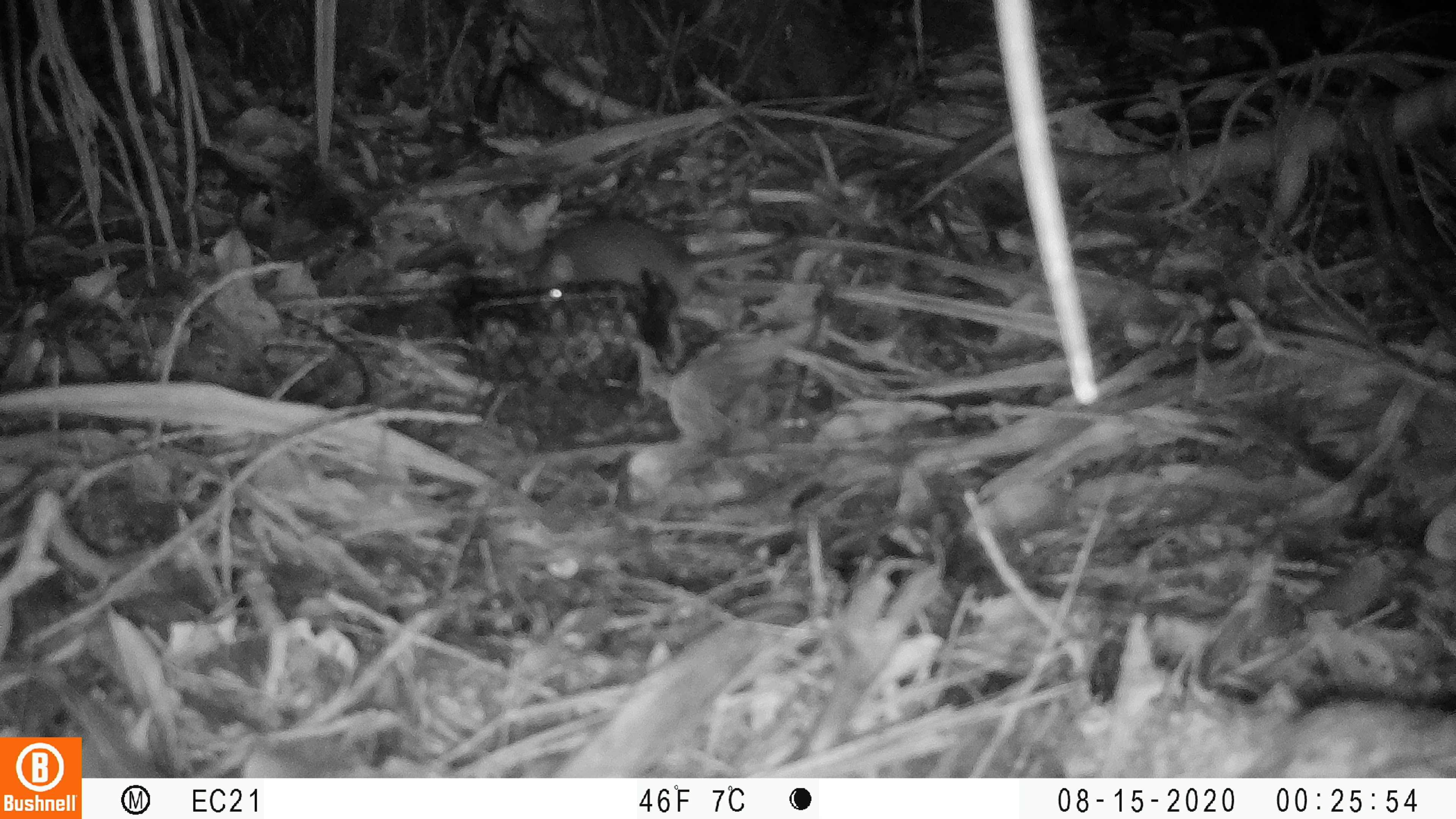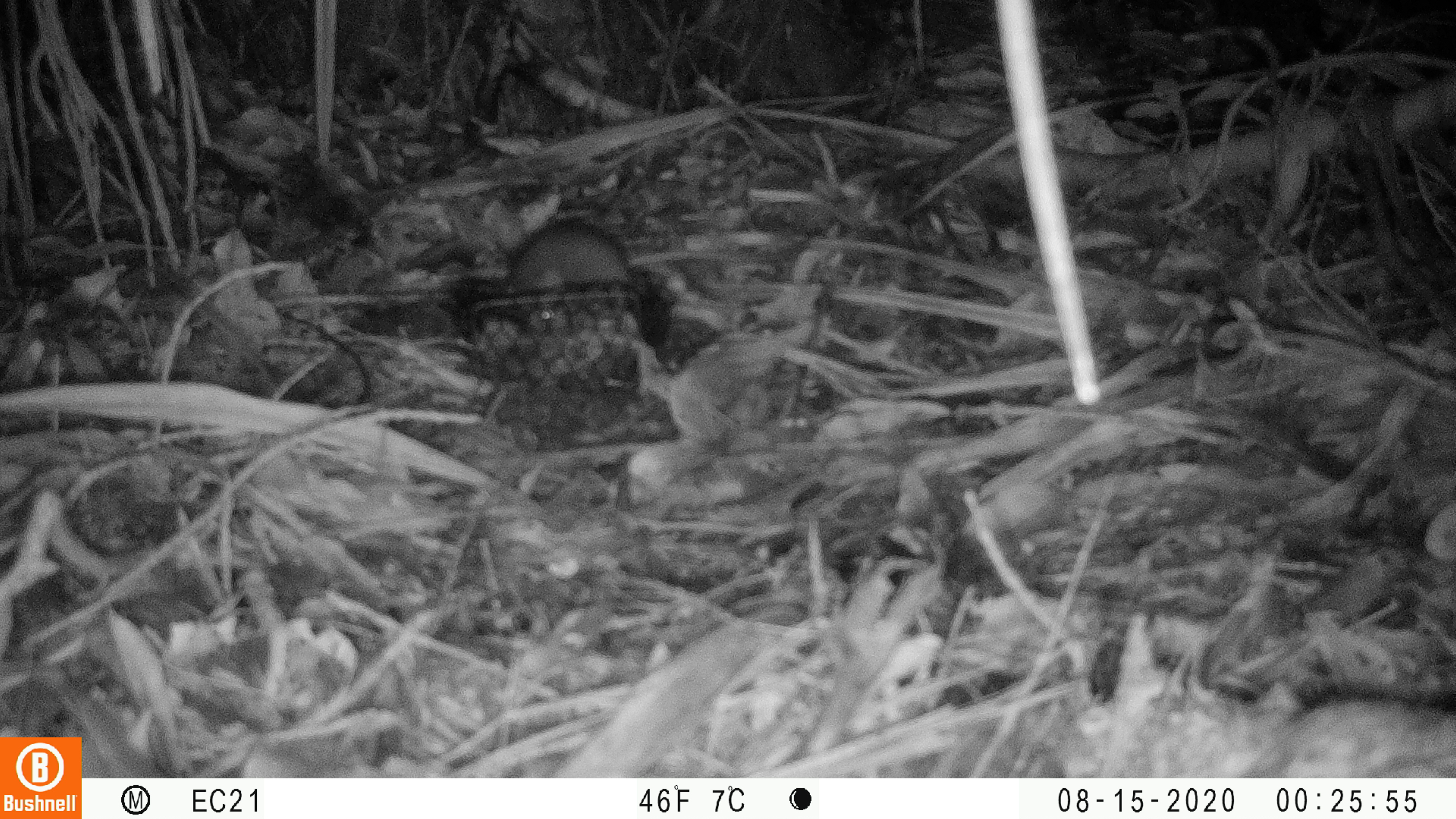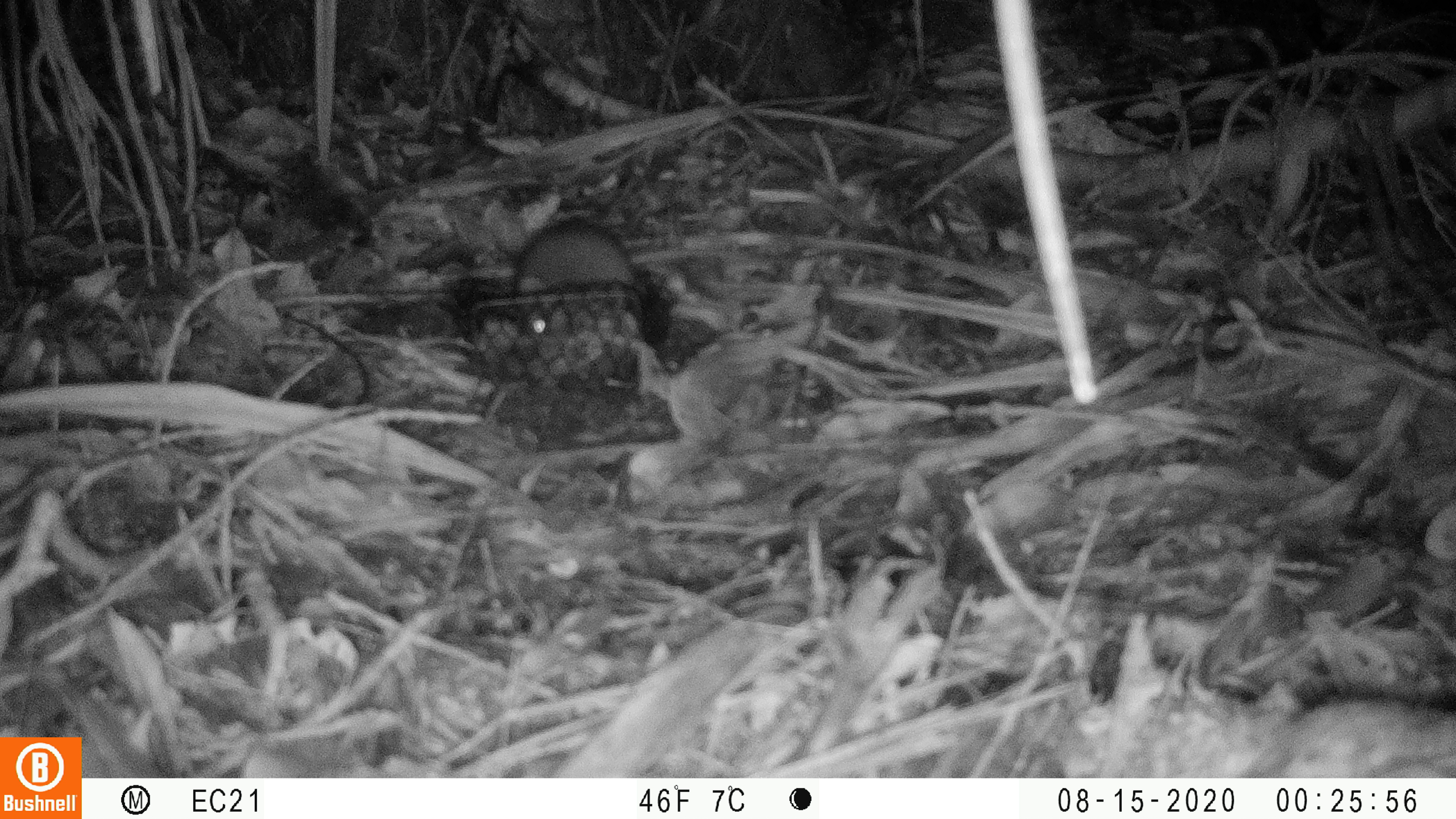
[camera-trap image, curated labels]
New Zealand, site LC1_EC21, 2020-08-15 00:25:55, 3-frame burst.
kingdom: Animalia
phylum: Chordata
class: Mammalia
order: Rodentia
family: Muridae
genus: Rattus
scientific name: Rattus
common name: rat